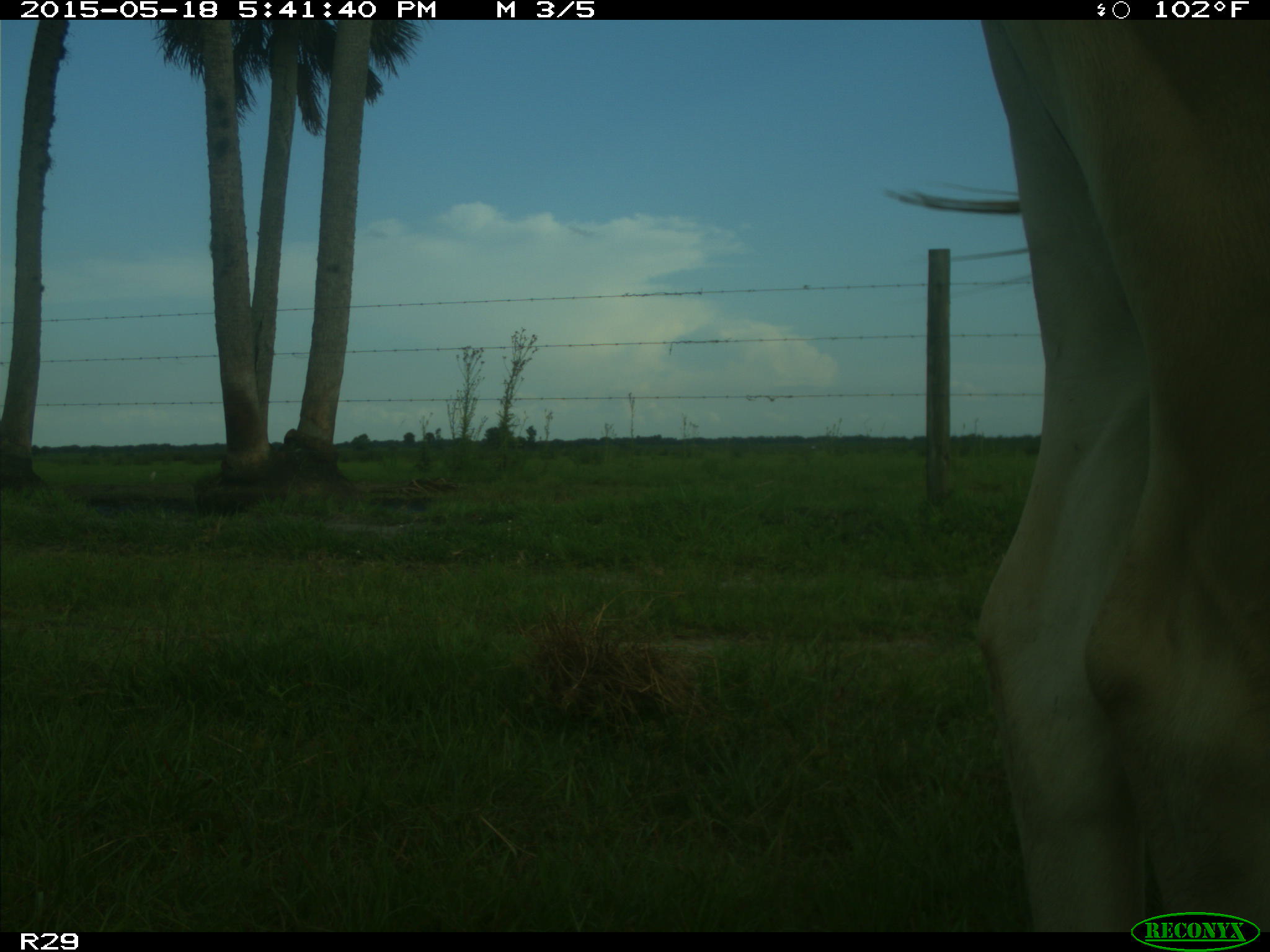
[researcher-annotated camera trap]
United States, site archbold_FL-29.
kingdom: Animalia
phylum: Chordata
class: Mammalia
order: Artiodactyla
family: Bovidae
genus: Bos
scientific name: Bos taurus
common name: domestic cow